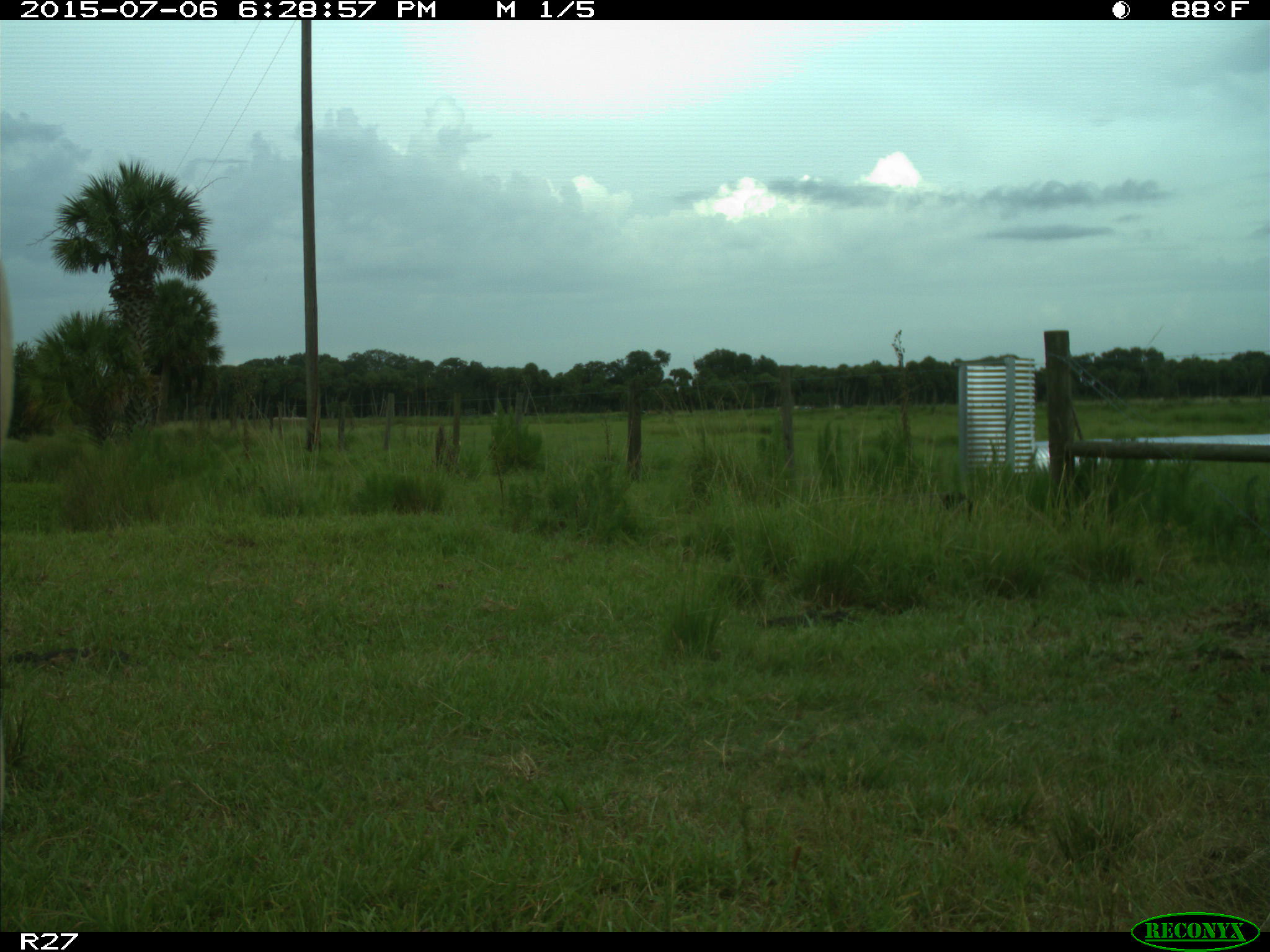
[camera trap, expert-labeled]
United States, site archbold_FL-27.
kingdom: Animalia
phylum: Chordata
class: Mammalia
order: Artiodactyla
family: Bovidae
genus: Bos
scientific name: Bos taurus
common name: domestic cow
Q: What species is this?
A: Bos taurus (domestic cow).